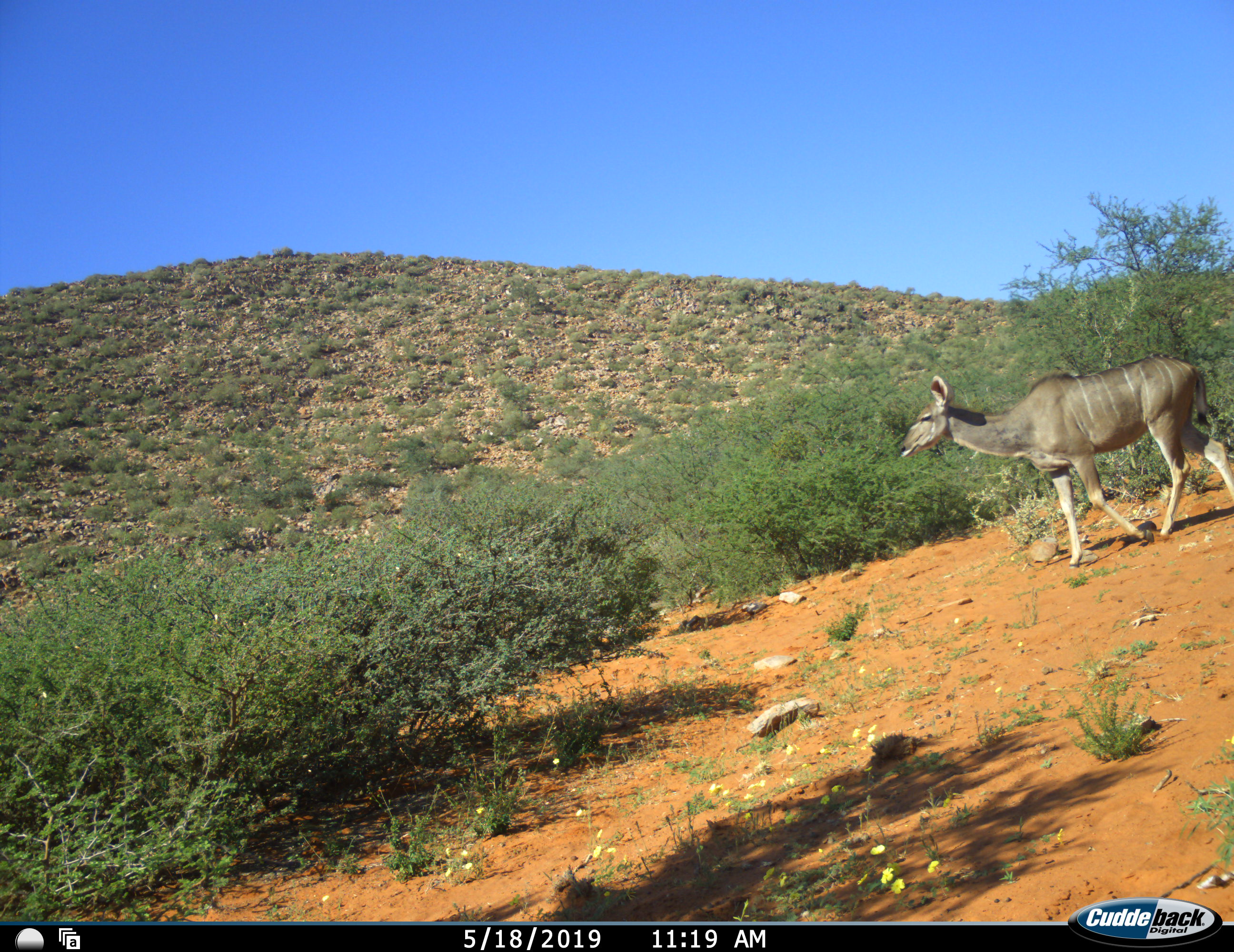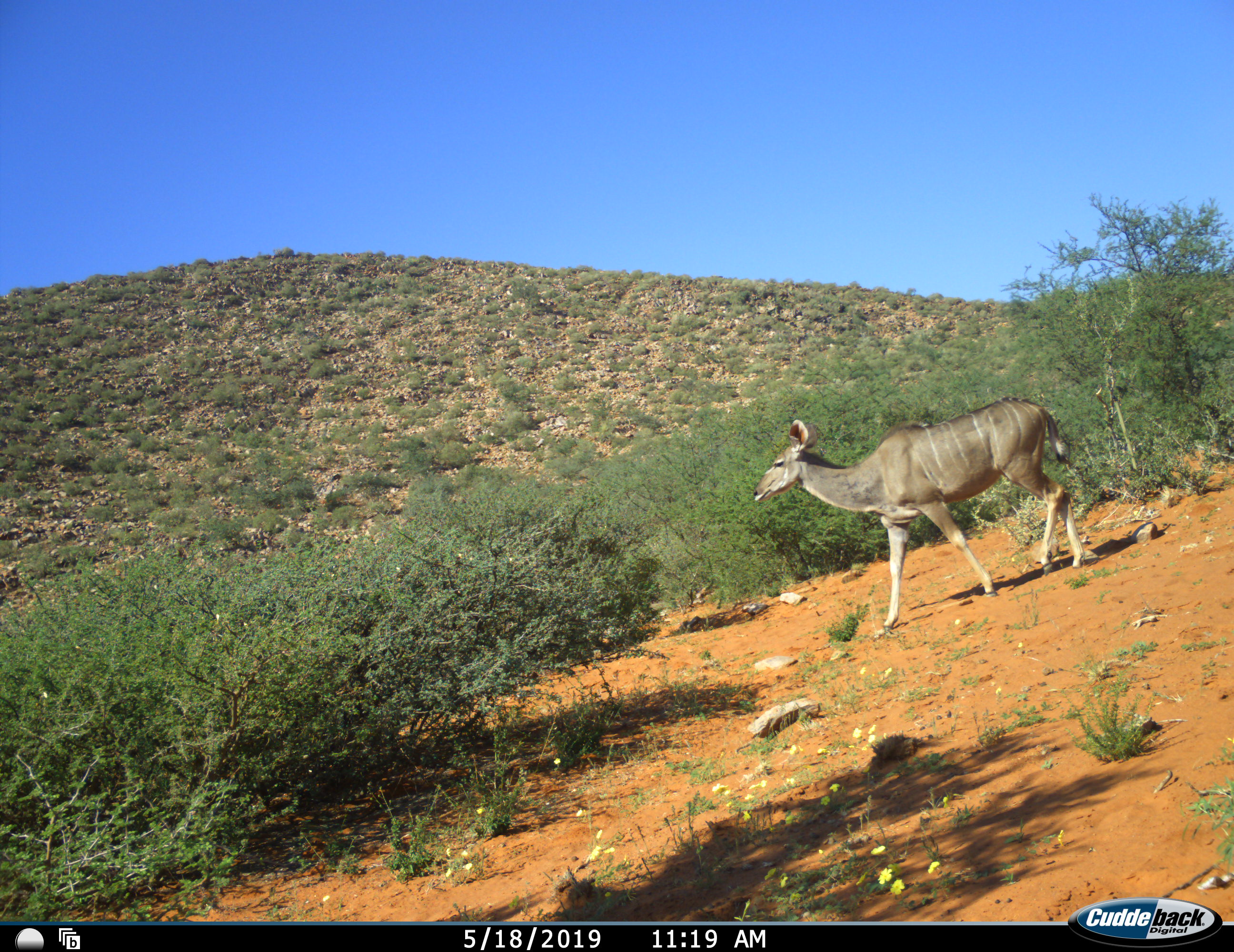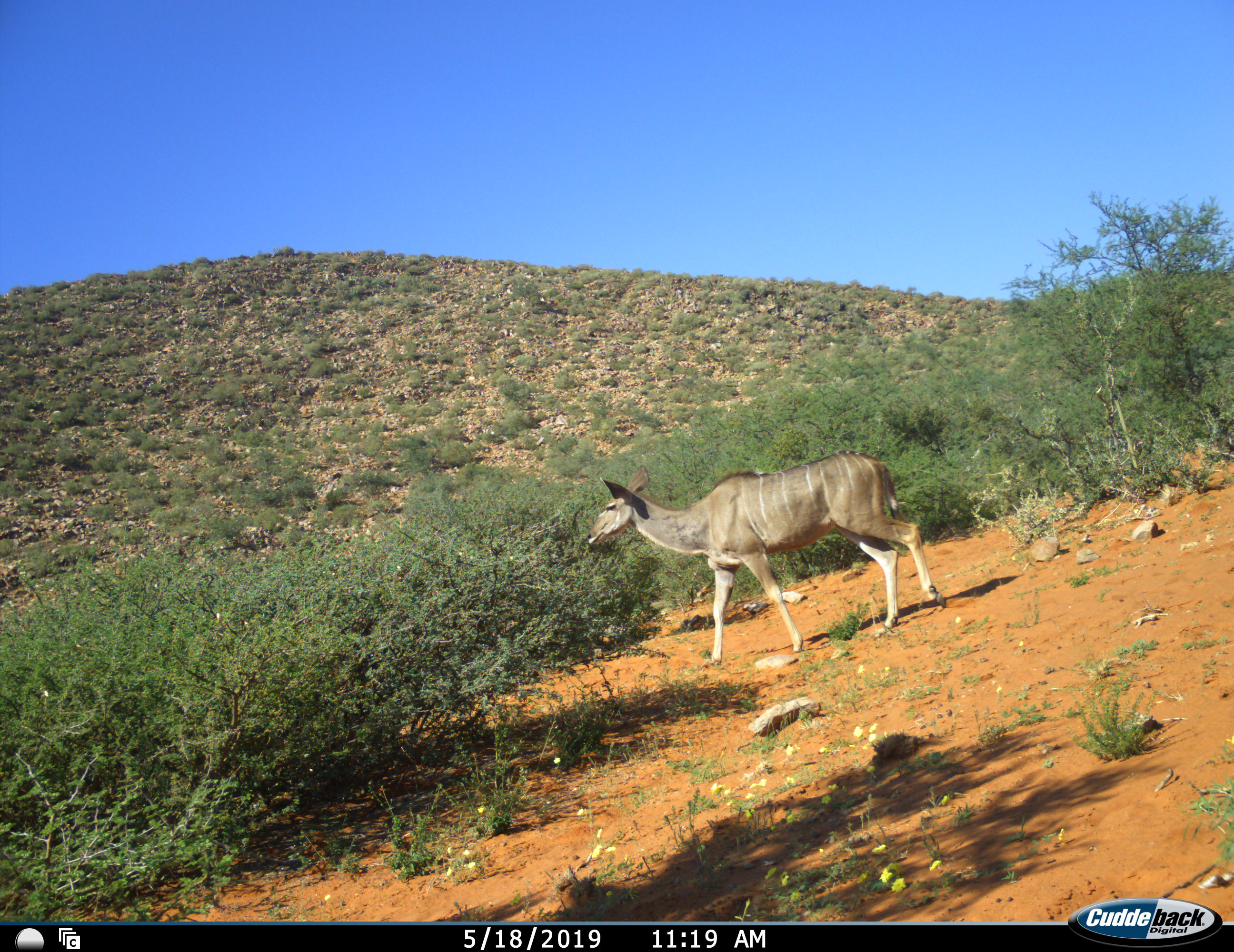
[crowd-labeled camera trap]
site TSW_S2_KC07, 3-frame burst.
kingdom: Animalia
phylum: Chordata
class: Mammalia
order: Artiodactyla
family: Bovidae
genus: Tragelaphus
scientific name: Tragelaphus angasii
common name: nyala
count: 1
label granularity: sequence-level